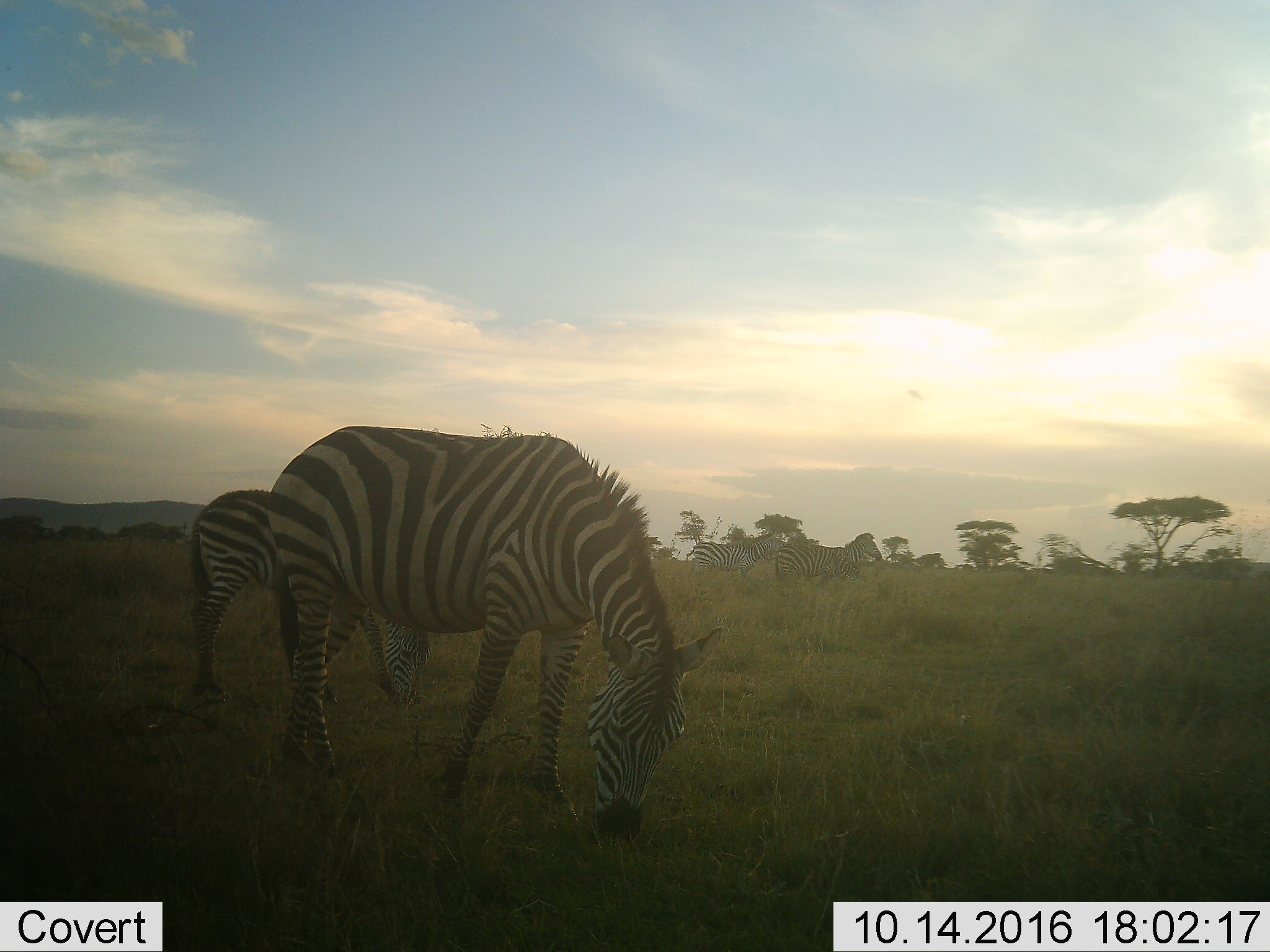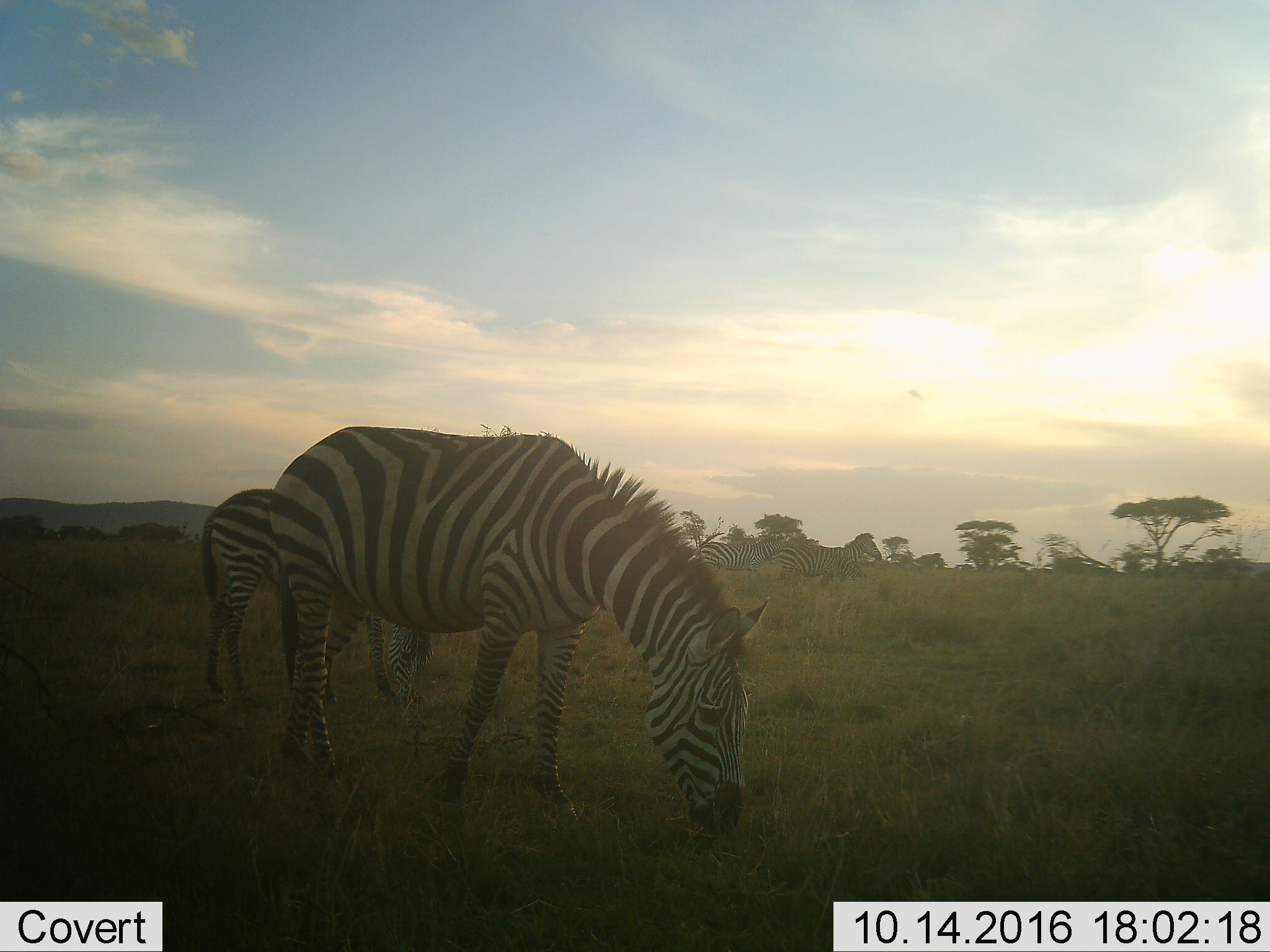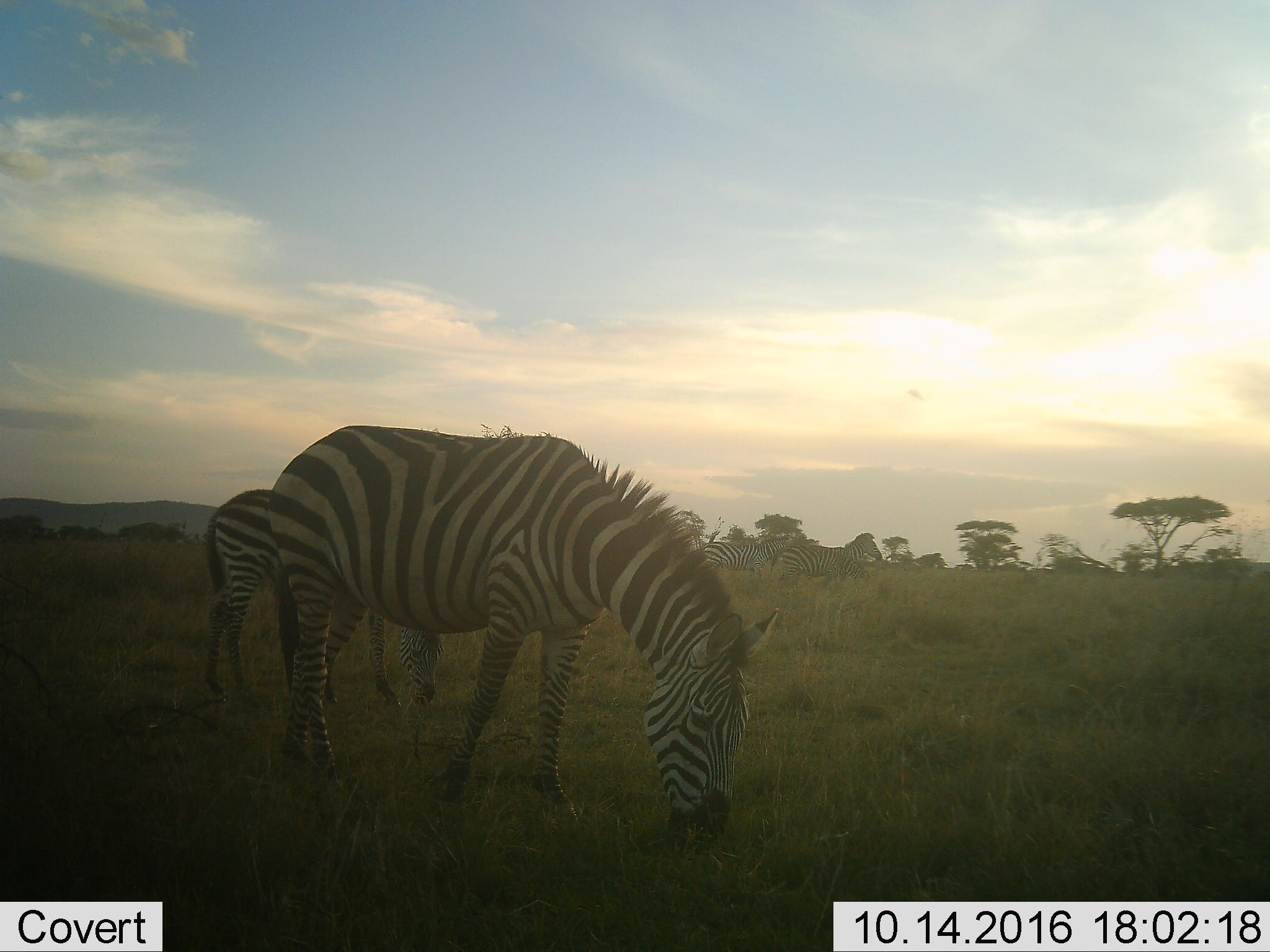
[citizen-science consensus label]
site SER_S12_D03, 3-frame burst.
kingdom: Animalia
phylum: Chordata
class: Mammalia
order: Perissodactyla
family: Equidae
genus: Equus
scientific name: Equus quagga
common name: plains zebra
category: zebraplains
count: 4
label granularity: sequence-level